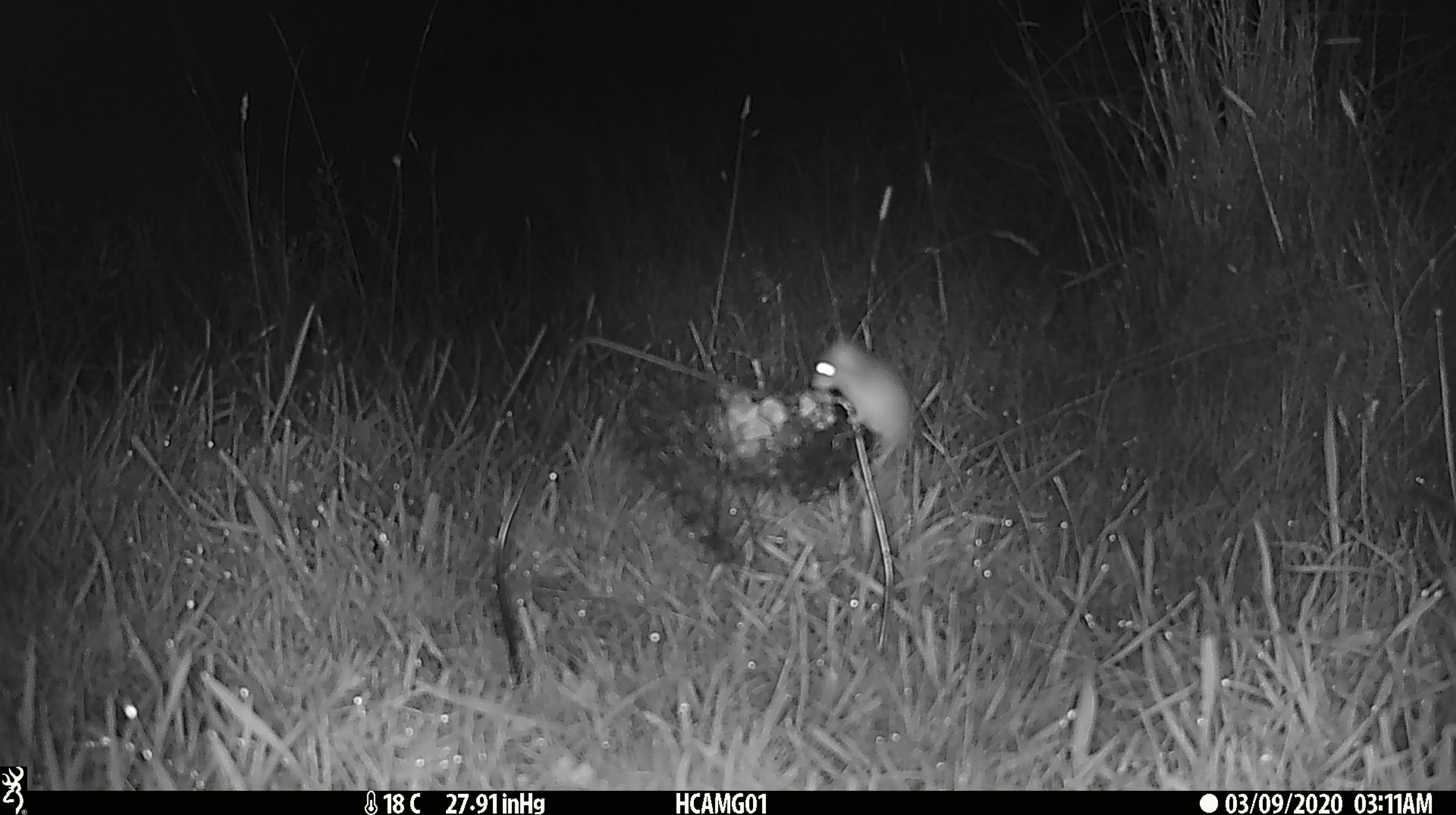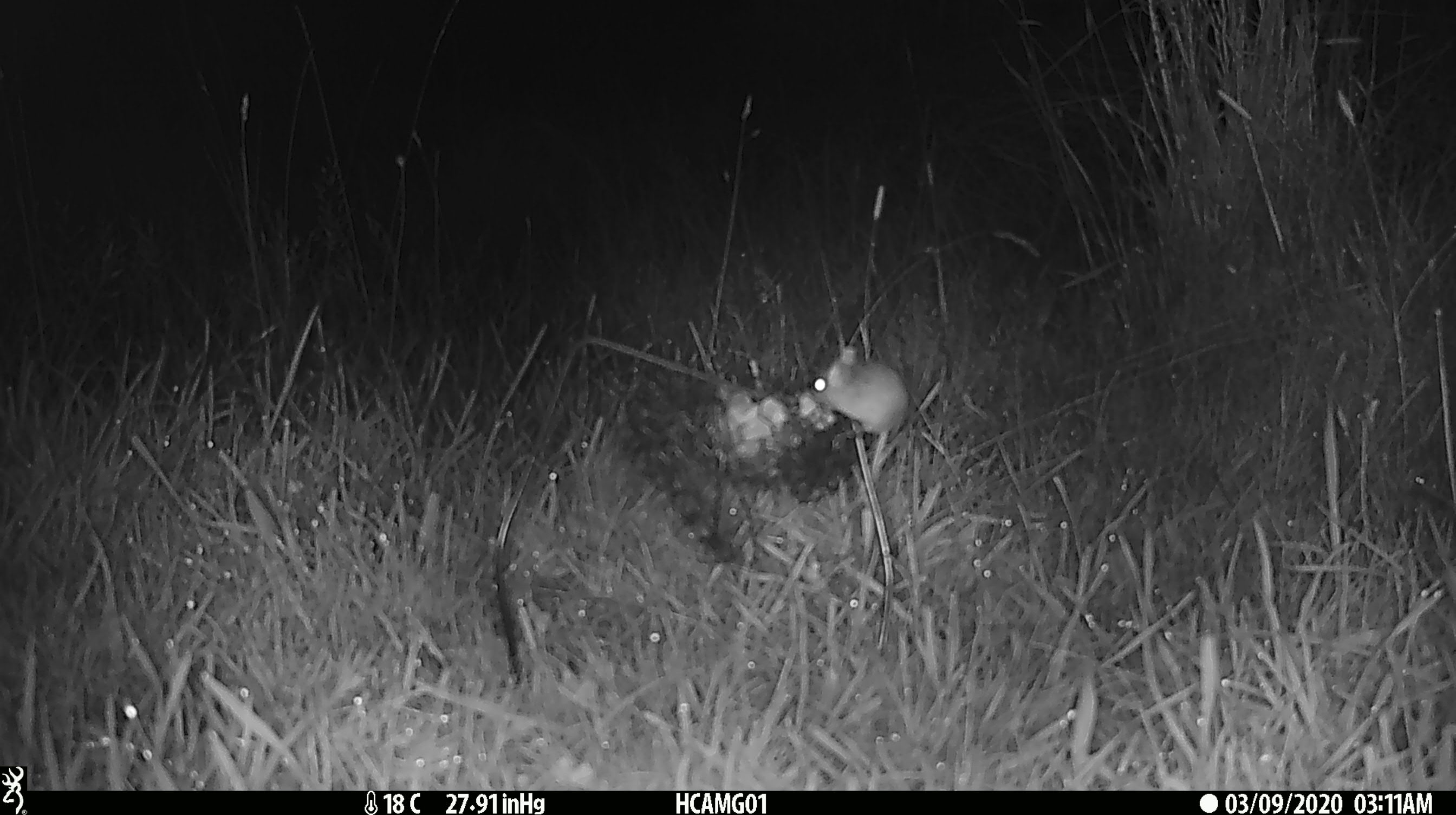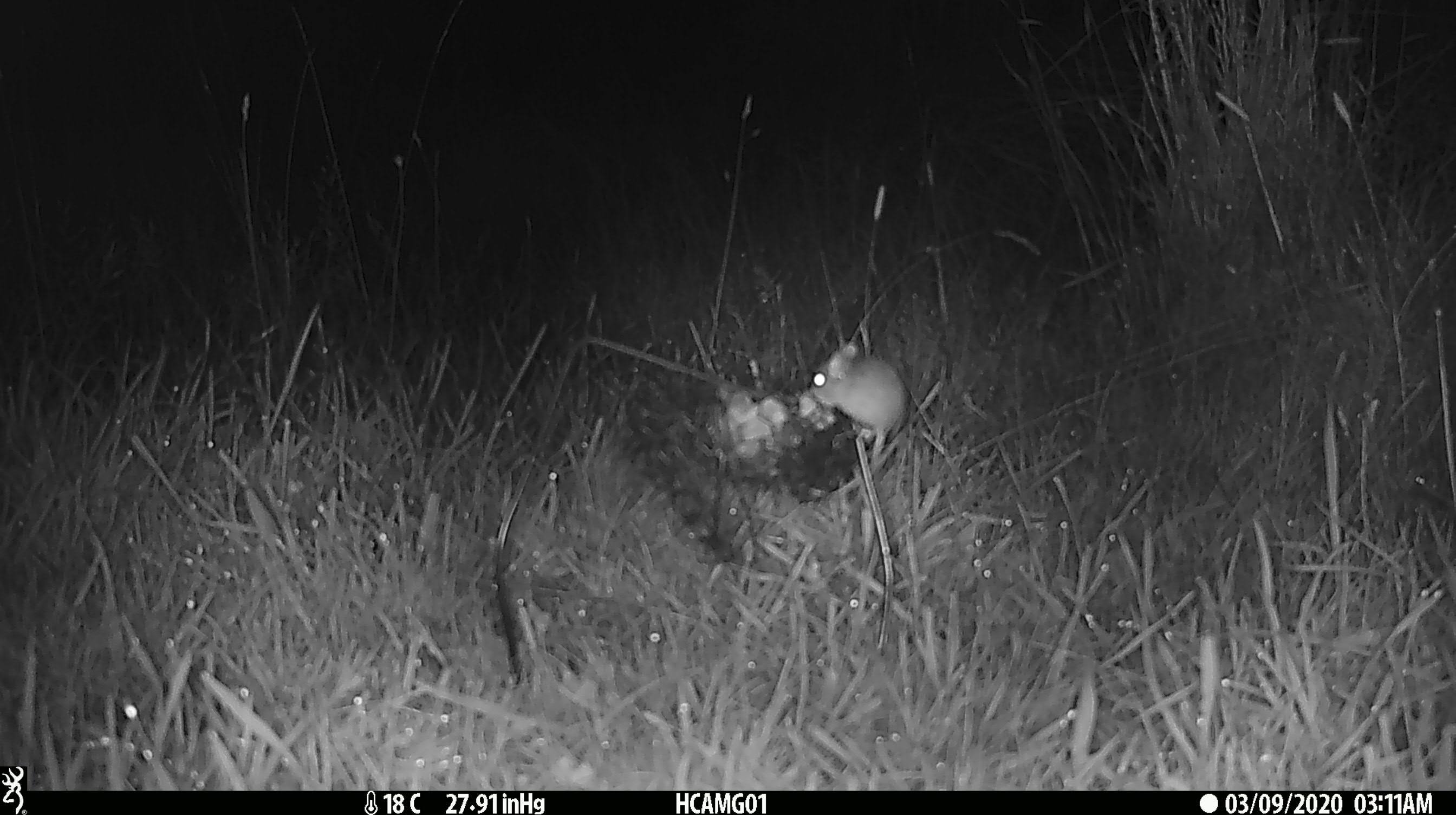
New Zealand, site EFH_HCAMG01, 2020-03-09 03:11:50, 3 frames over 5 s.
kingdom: Animalia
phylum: Chordata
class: Mammalia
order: Rodentia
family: Muridae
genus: Mus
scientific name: Mus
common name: mouse